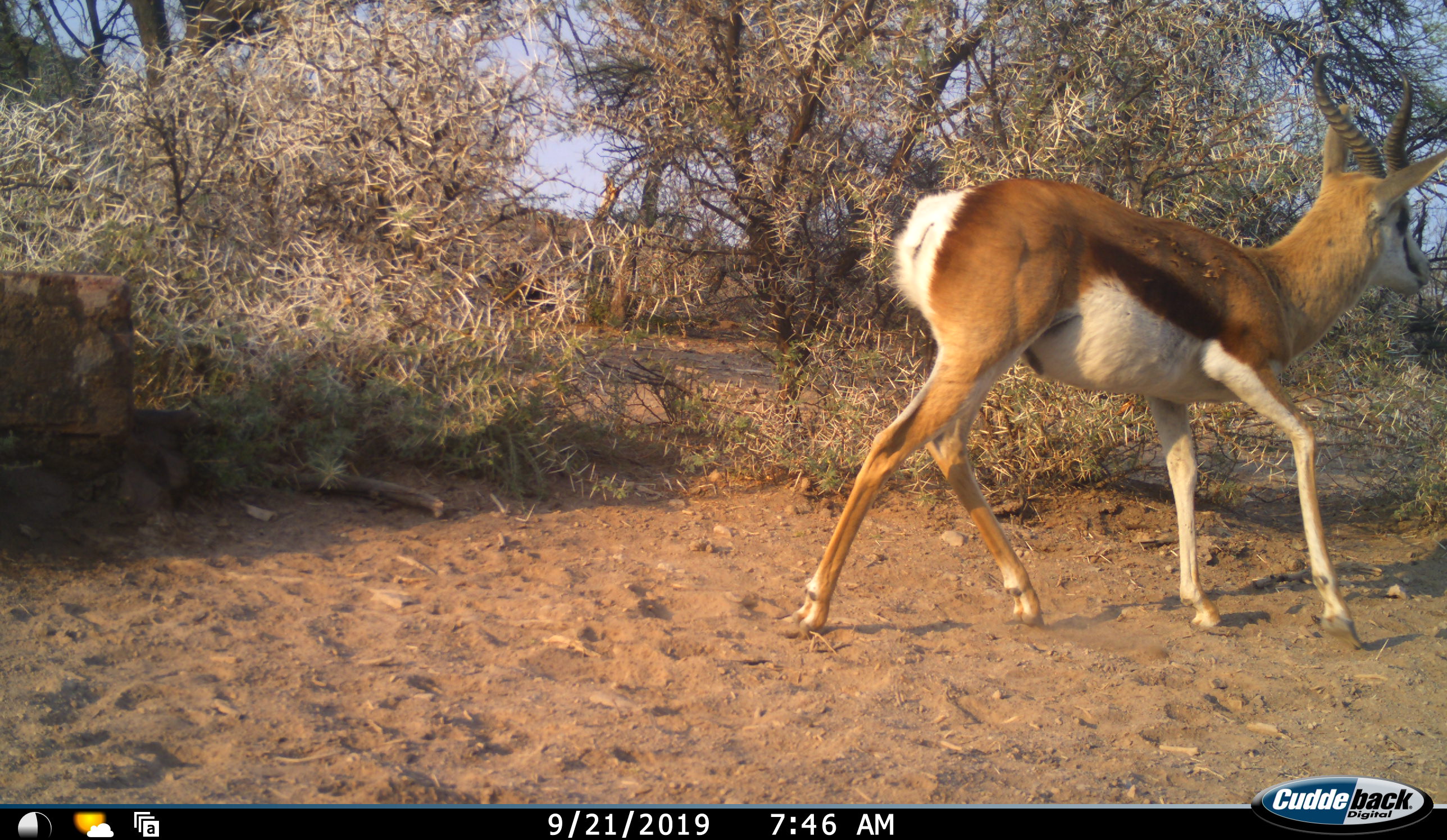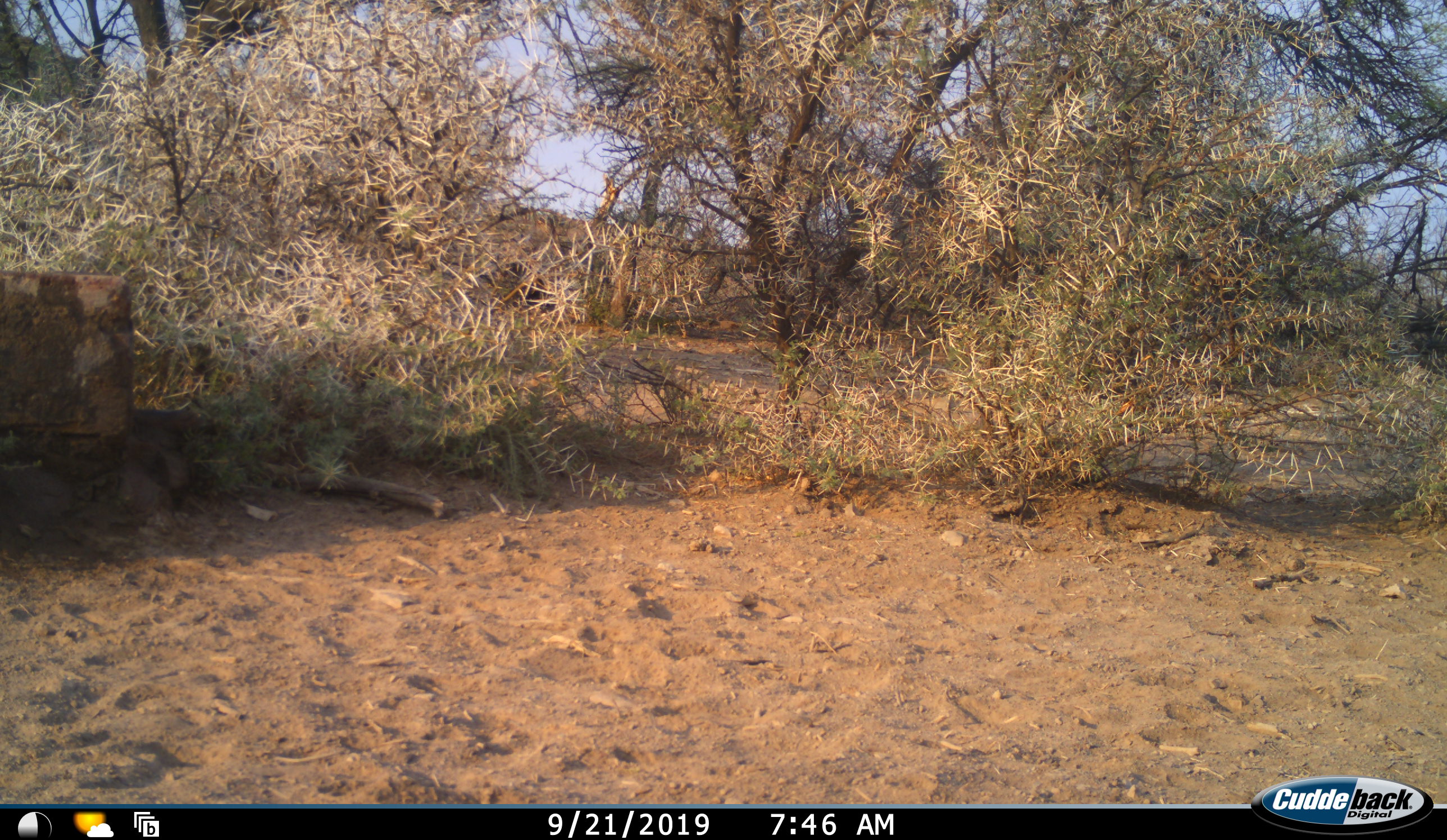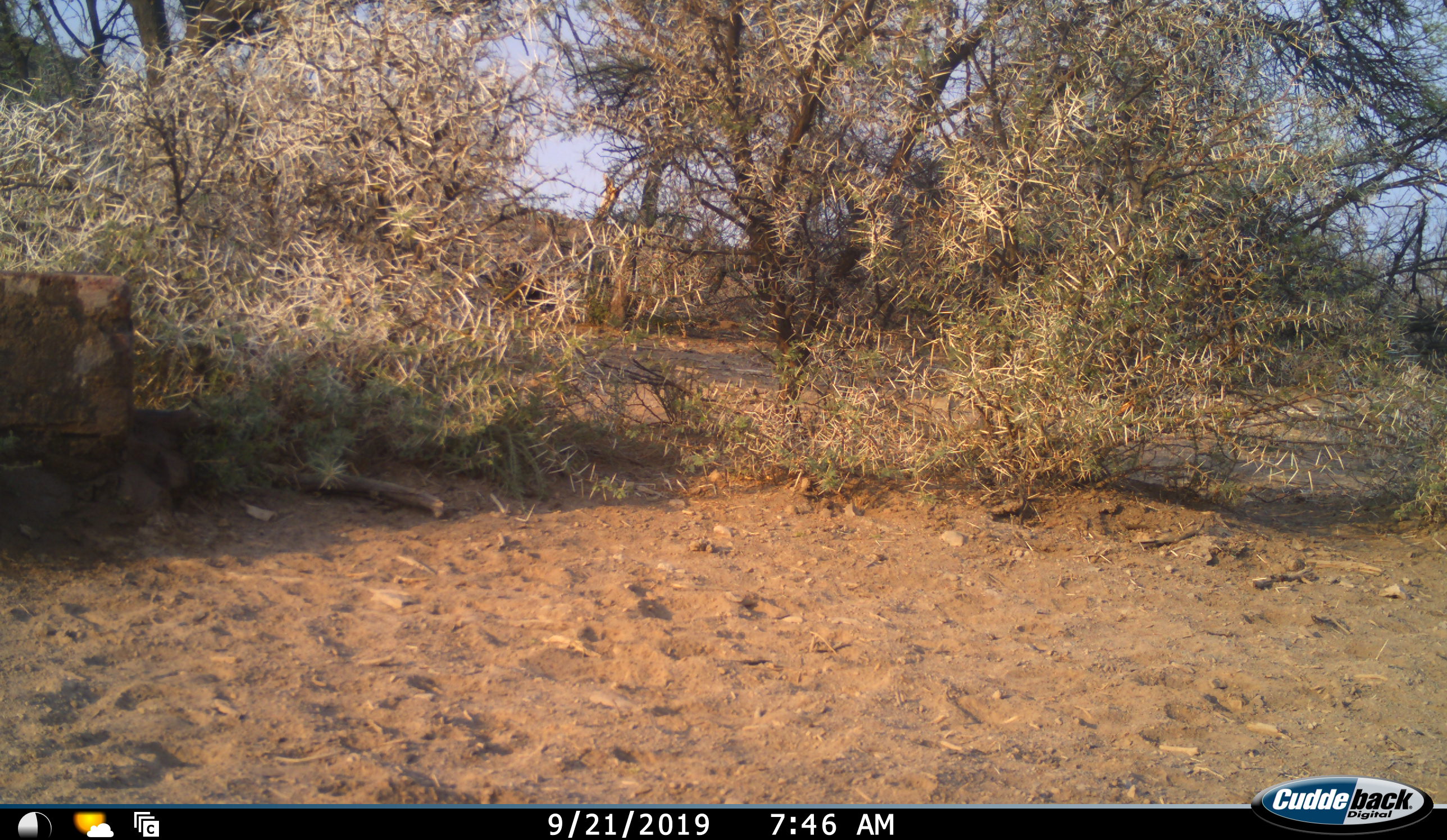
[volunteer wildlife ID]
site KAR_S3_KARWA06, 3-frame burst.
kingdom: Animalia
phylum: Chordata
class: Mammalia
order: Artiodactyla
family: Bovidae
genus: Antidorcas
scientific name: Antidorcas marsupialis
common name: springbok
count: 1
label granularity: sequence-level